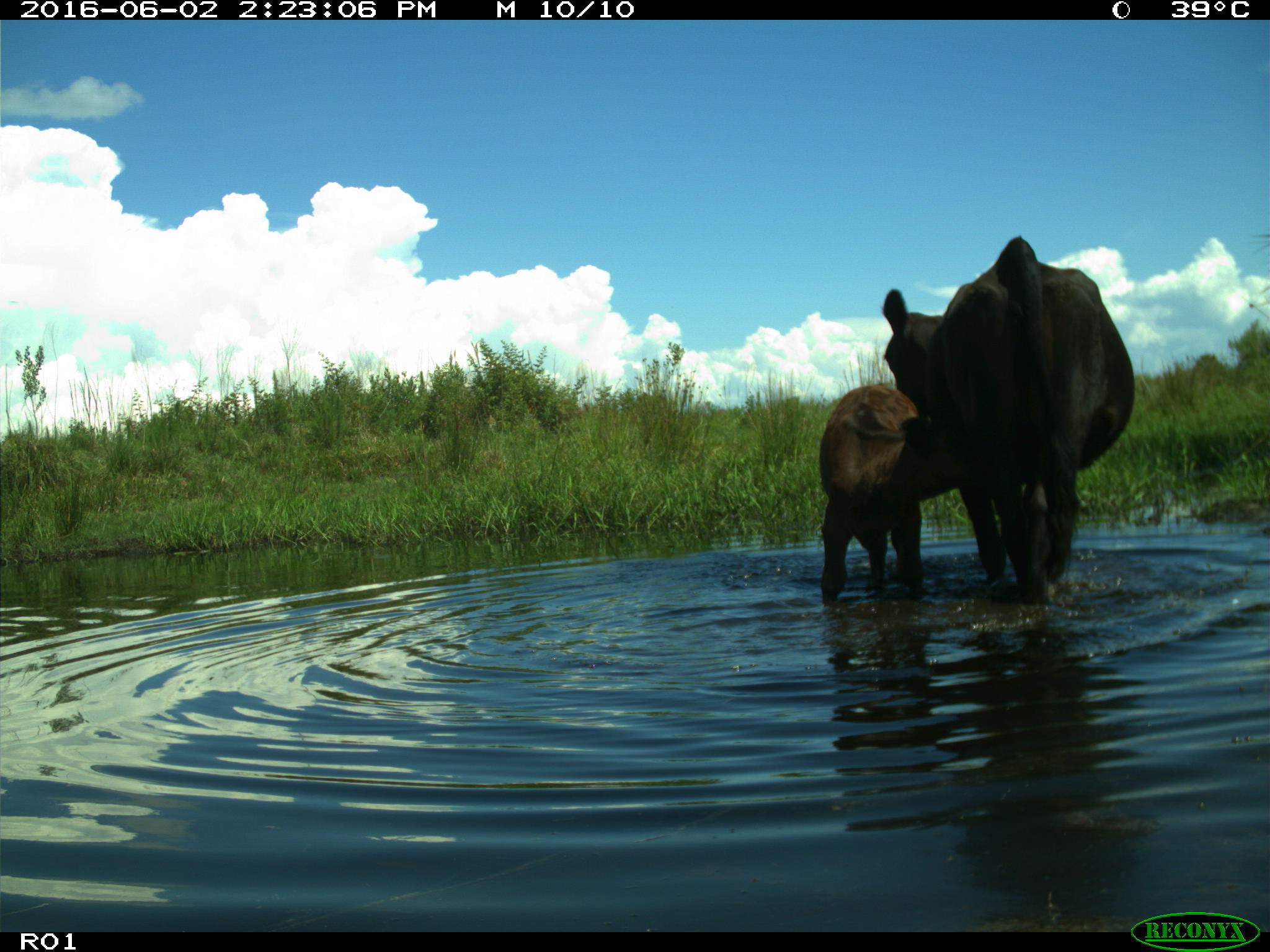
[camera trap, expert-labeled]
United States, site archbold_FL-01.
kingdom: Animalia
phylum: Chordata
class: Mammalia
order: Artiodactyla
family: Bovidae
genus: Bos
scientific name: Bos taurus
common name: domestic cow